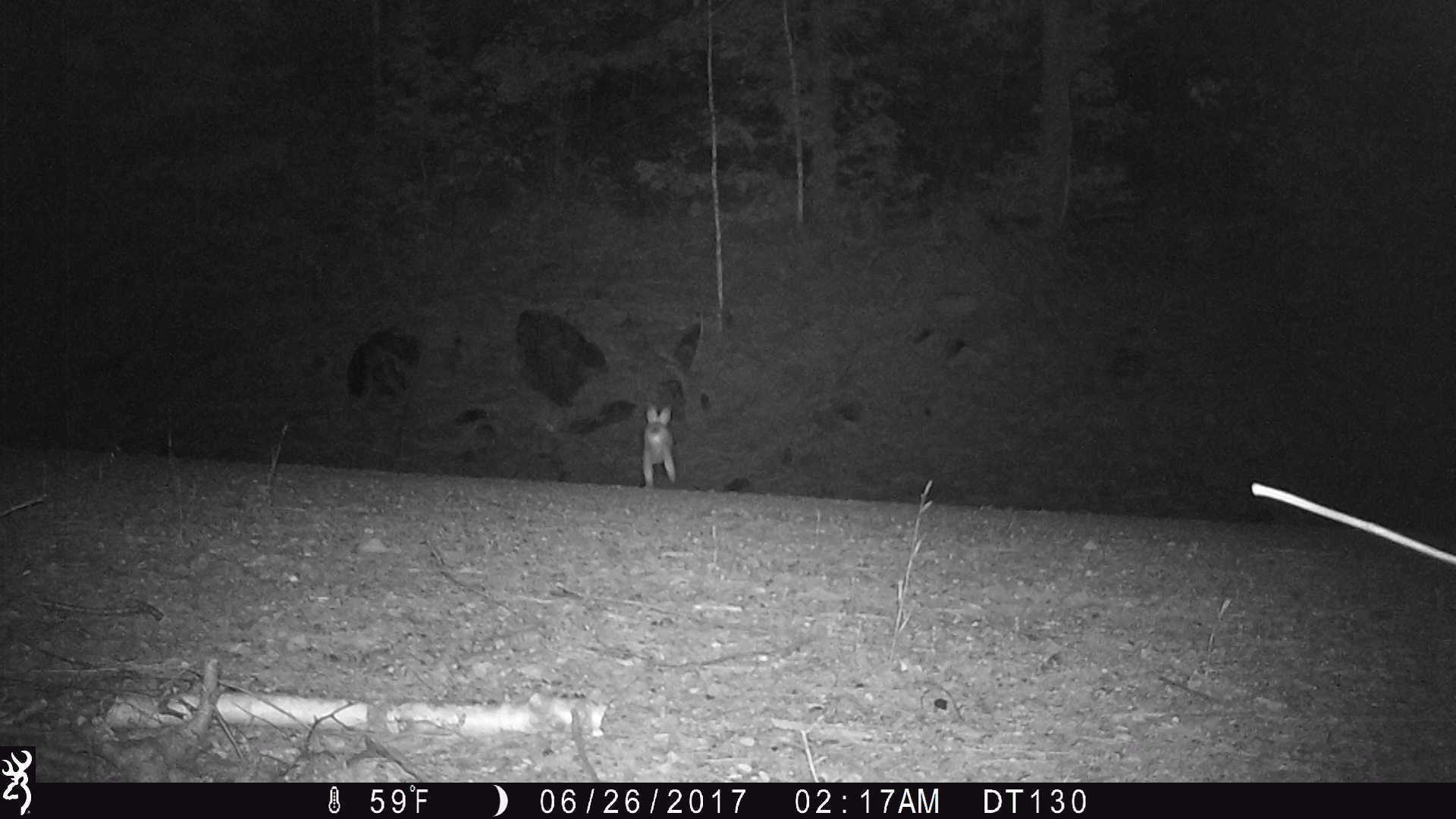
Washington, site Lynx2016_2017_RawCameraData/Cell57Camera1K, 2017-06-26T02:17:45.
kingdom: Animalia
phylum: Chordata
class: Mammalia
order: Lagomorpha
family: Leporidae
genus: Lepus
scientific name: Lepus americanus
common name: snowshoe hare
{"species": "Lepus americanus (snowshoe hare)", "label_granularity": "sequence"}